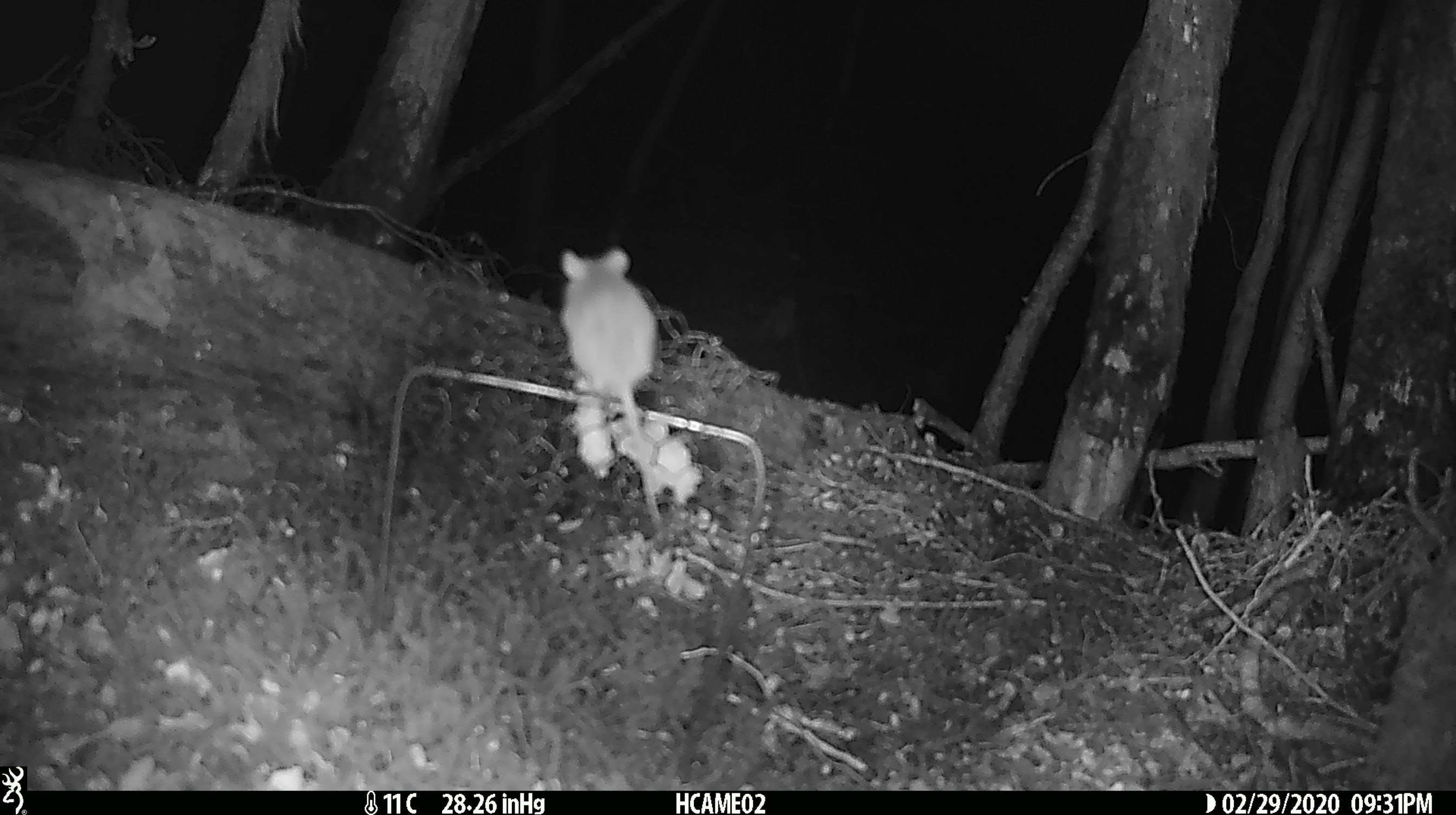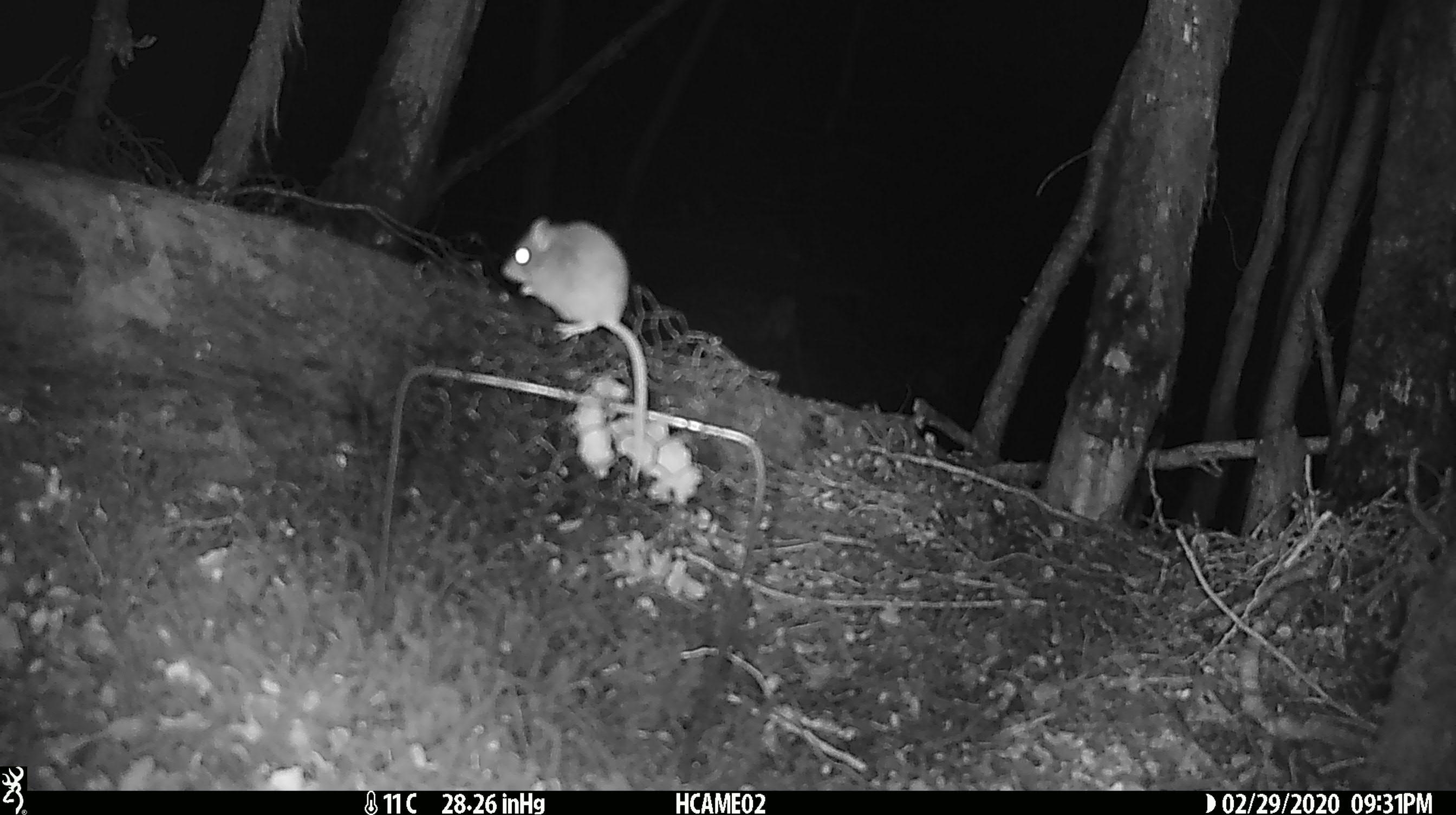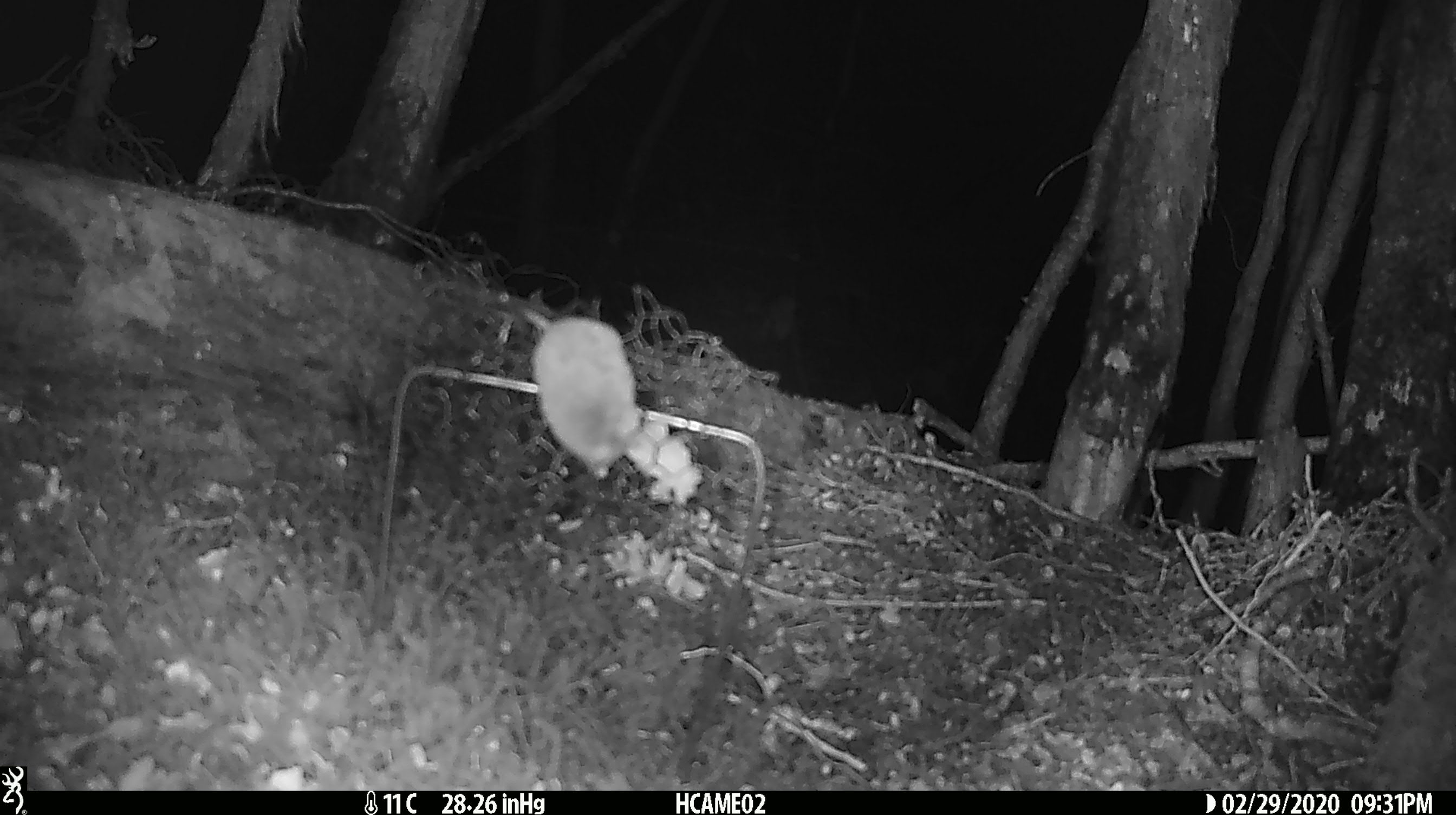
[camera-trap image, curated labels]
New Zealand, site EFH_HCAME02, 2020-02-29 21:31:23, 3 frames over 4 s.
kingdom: Animalia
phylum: Chordata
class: Mammalia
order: Rodentia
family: Muridae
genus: Mus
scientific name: Mus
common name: mouse